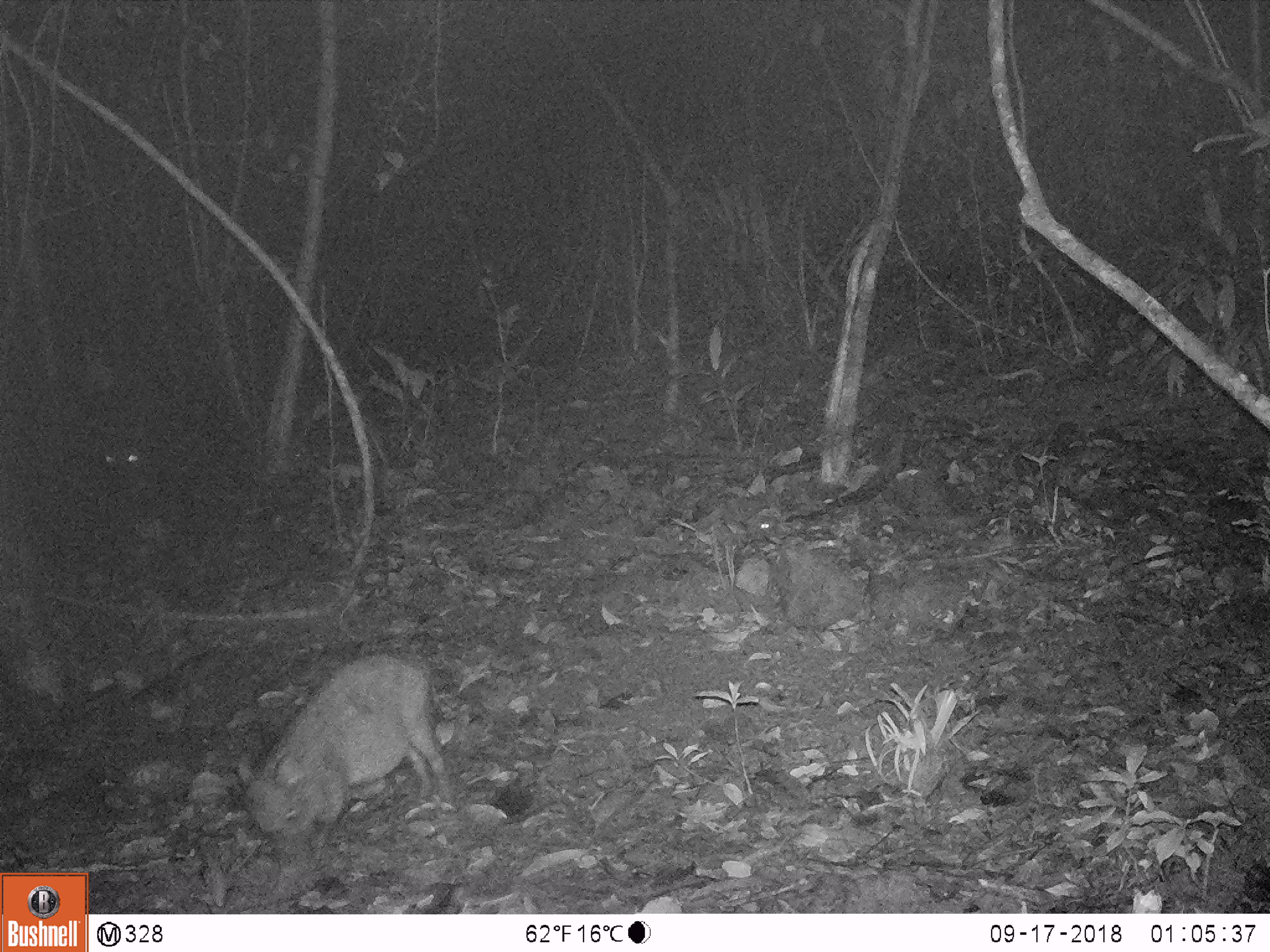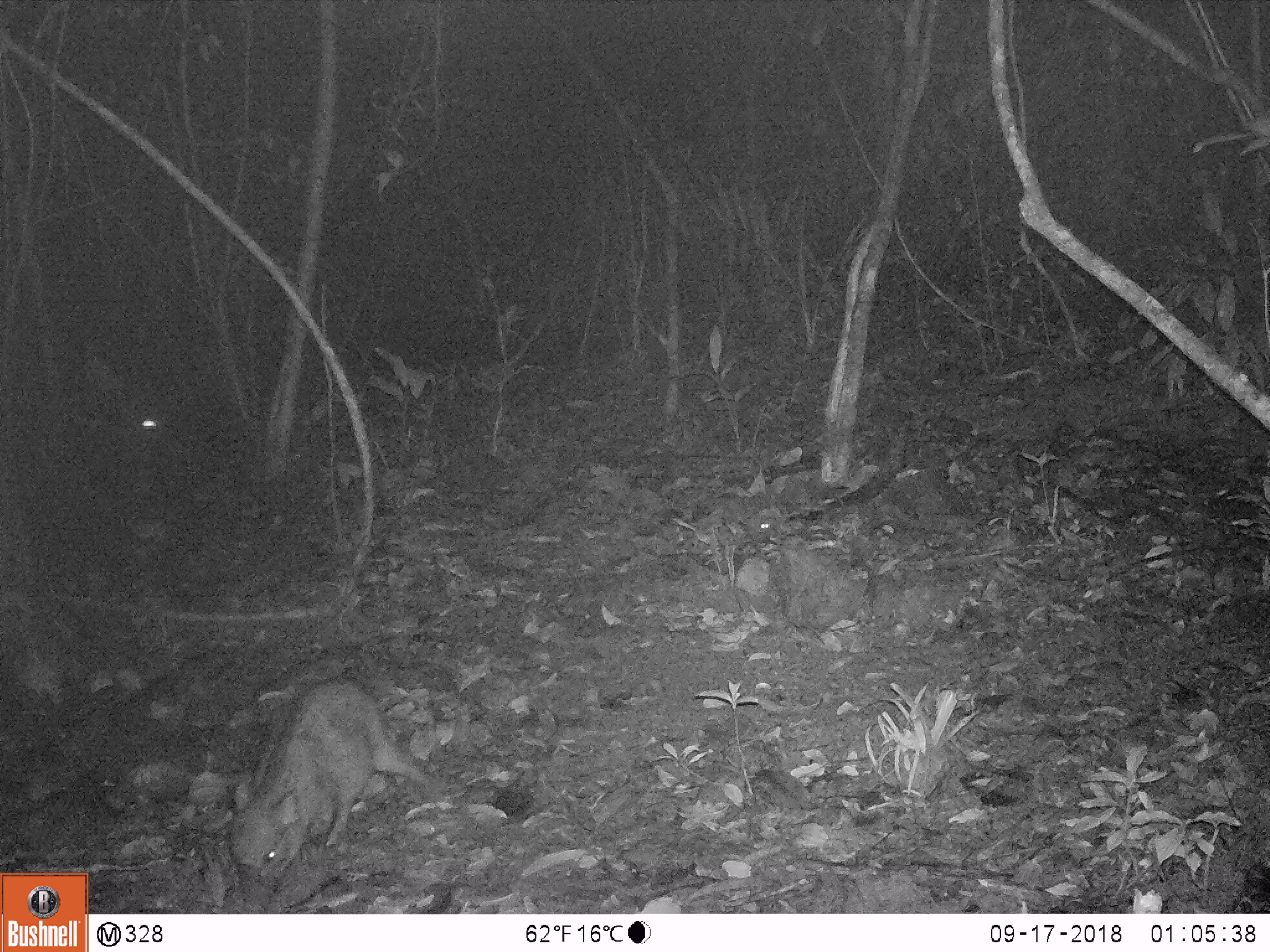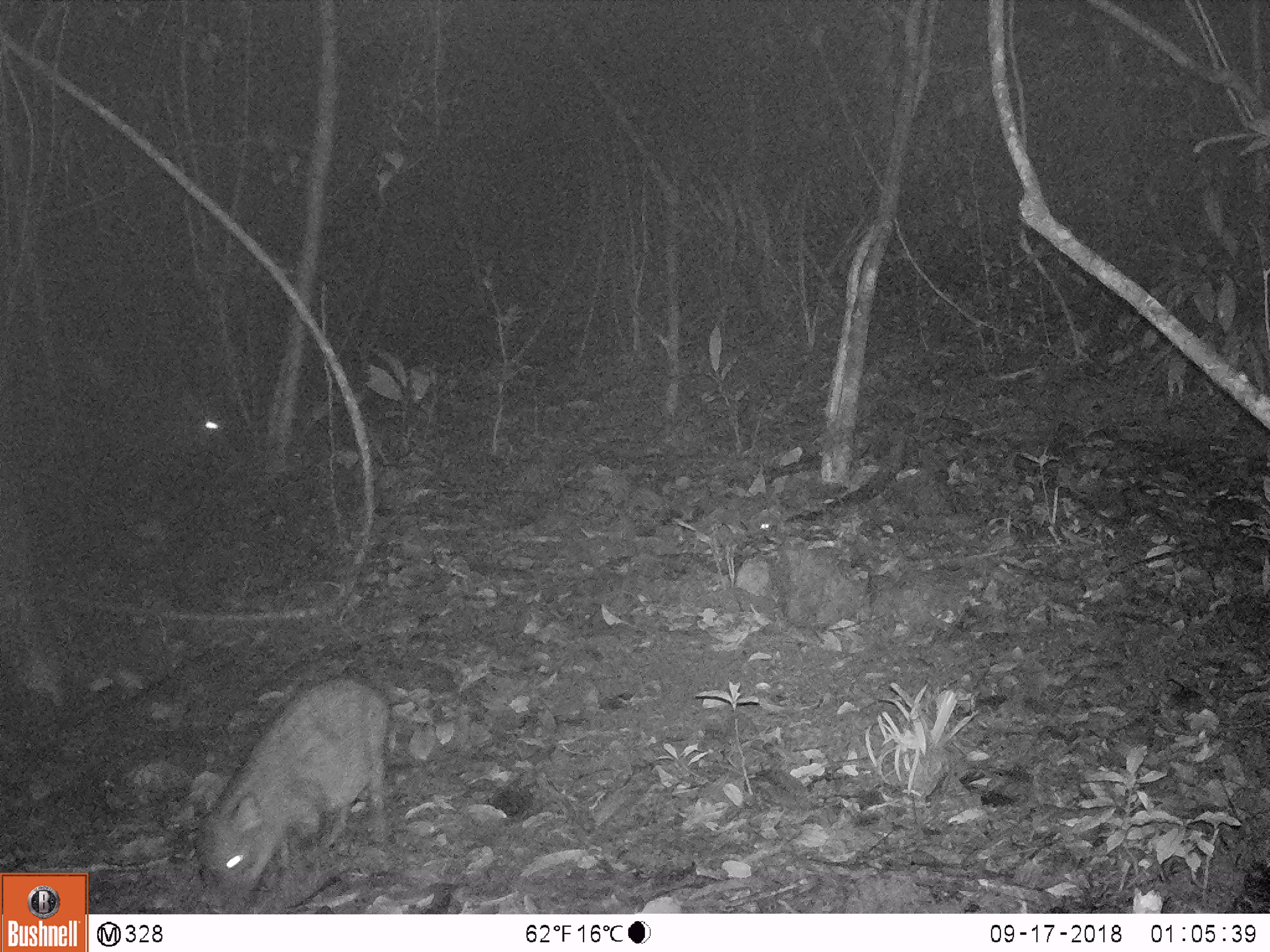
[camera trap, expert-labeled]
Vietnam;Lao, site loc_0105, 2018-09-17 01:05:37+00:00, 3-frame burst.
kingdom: Animalia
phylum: Chordata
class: Mammalia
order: Artiodactyla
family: Suidae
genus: Sus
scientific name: Sus scrofa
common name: eurasian wild pig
Eurasian wild pig (Sus scrofa). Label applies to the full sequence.